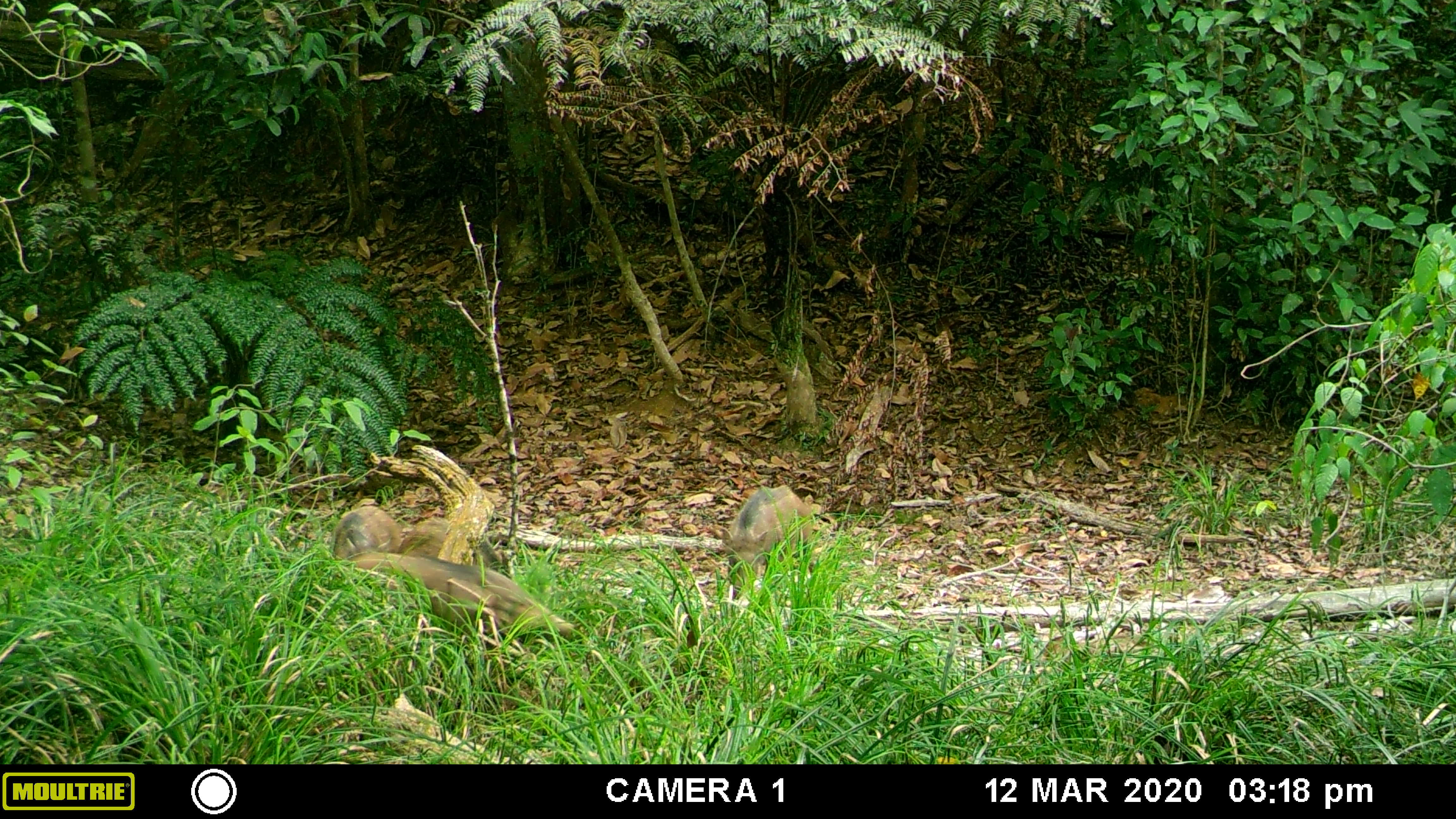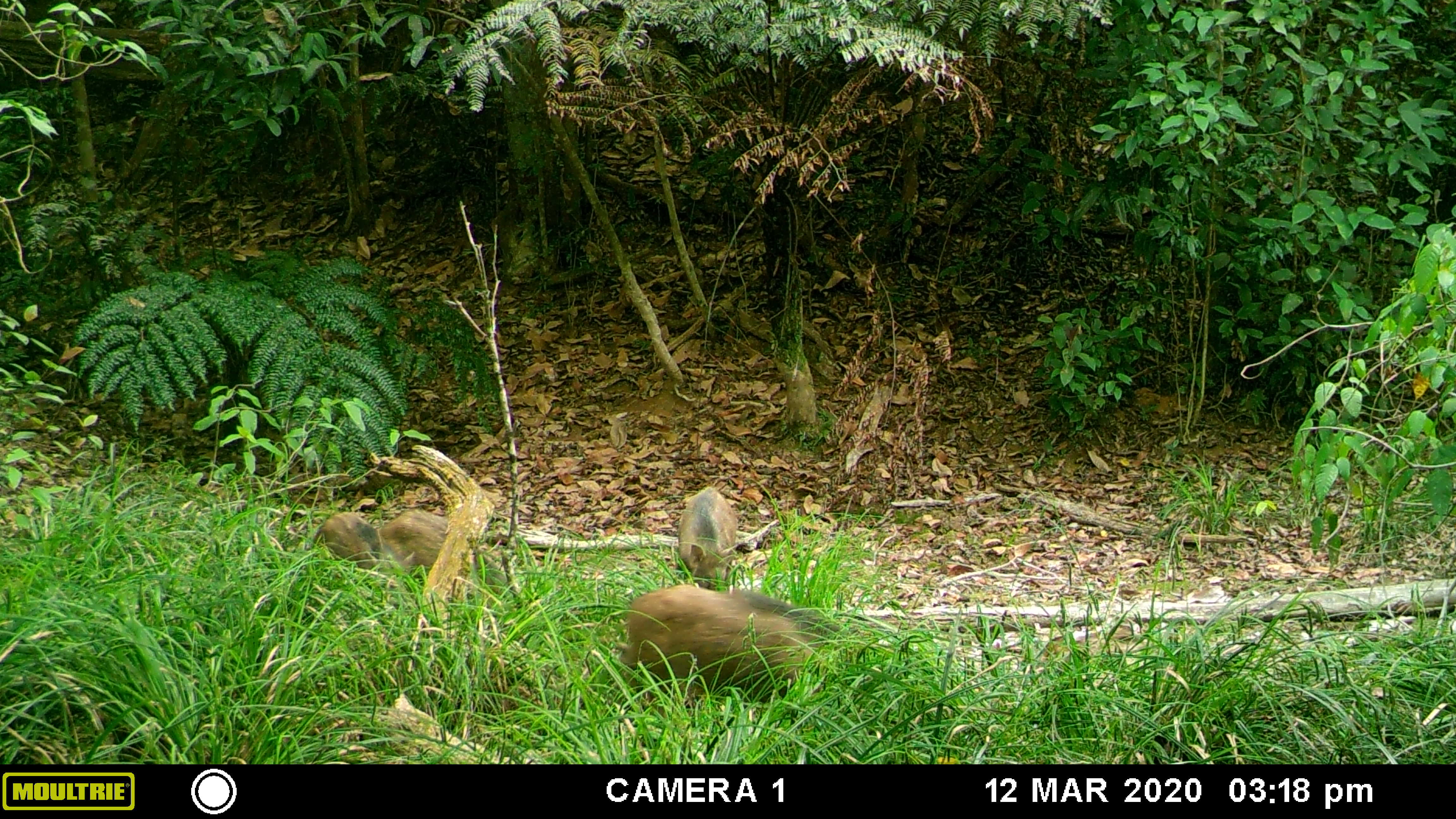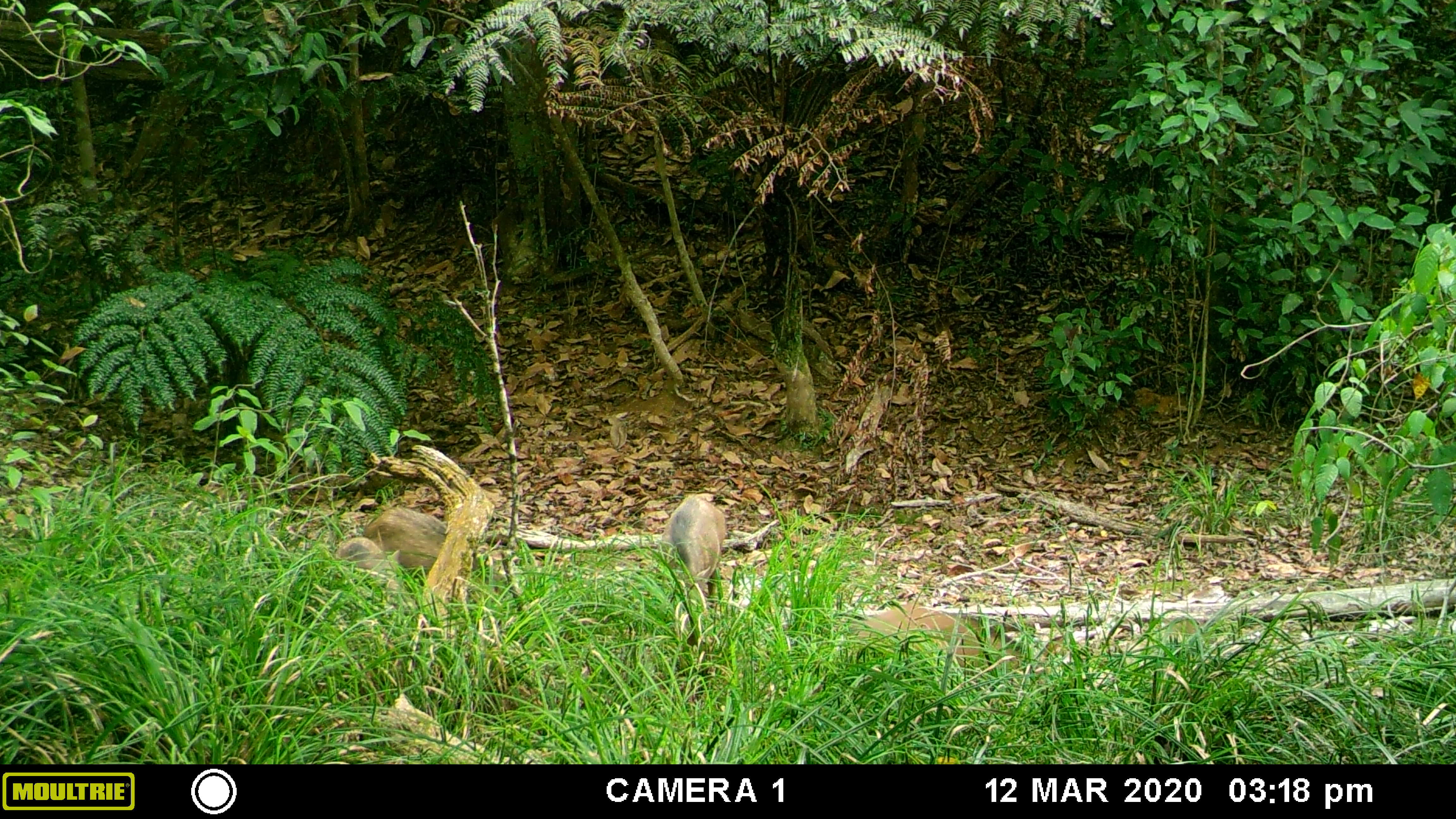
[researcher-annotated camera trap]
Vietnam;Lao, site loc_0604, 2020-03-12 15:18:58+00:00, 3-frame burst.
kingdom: Animalia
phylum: Chordata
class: Mammalia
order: Artiodactyla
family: Suidae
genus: Sus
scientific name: Sus scrofa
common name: eurasian wild pig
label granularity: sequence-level